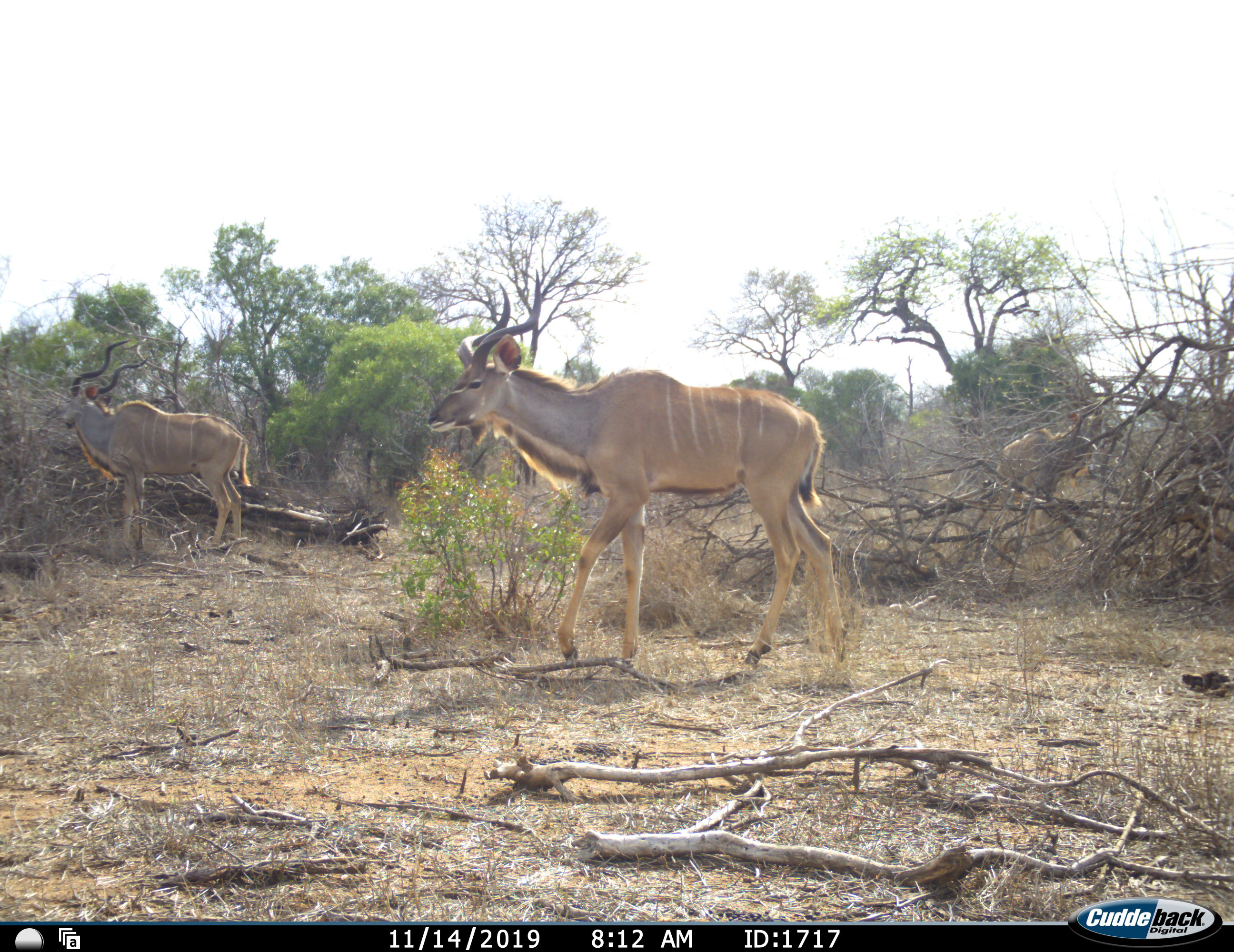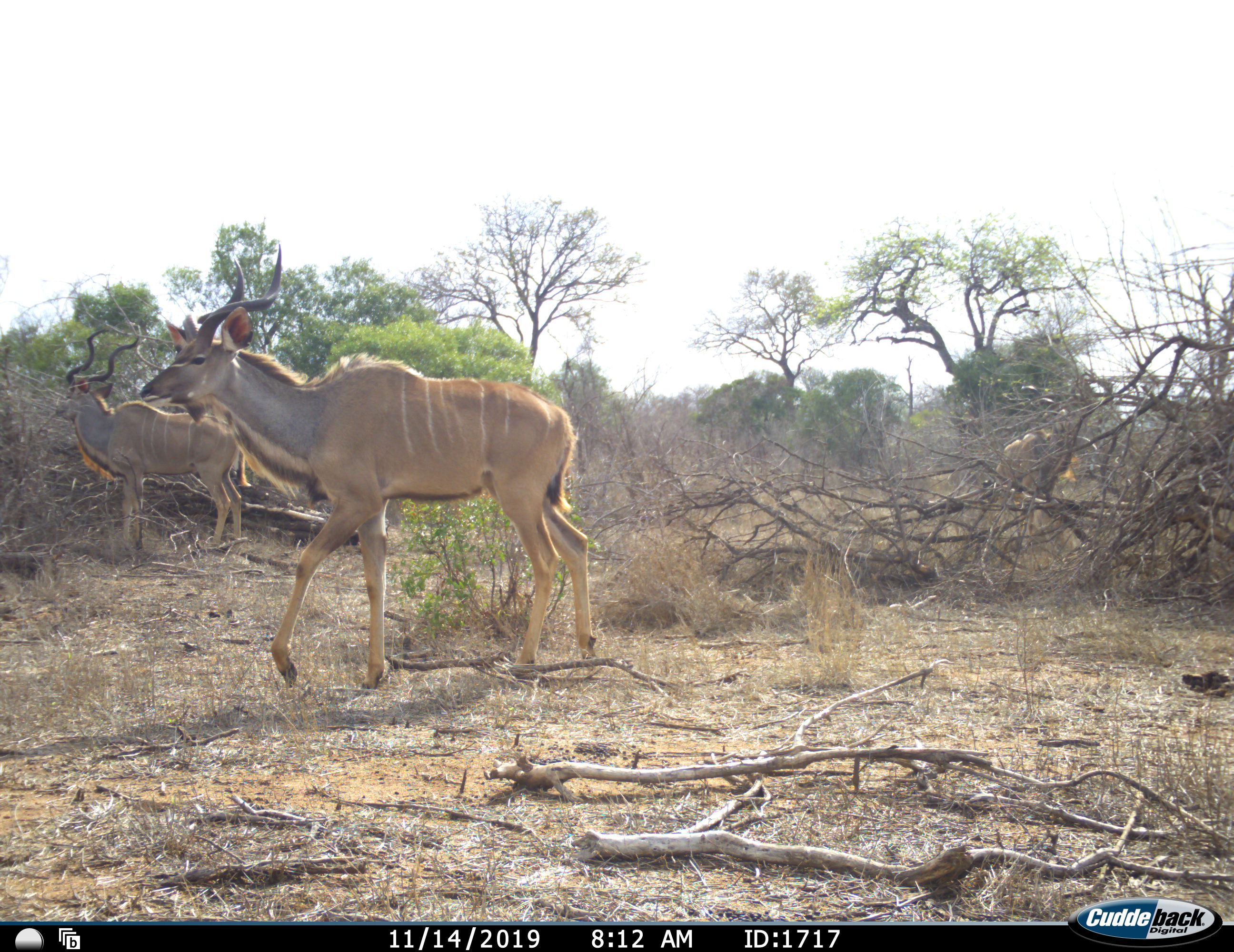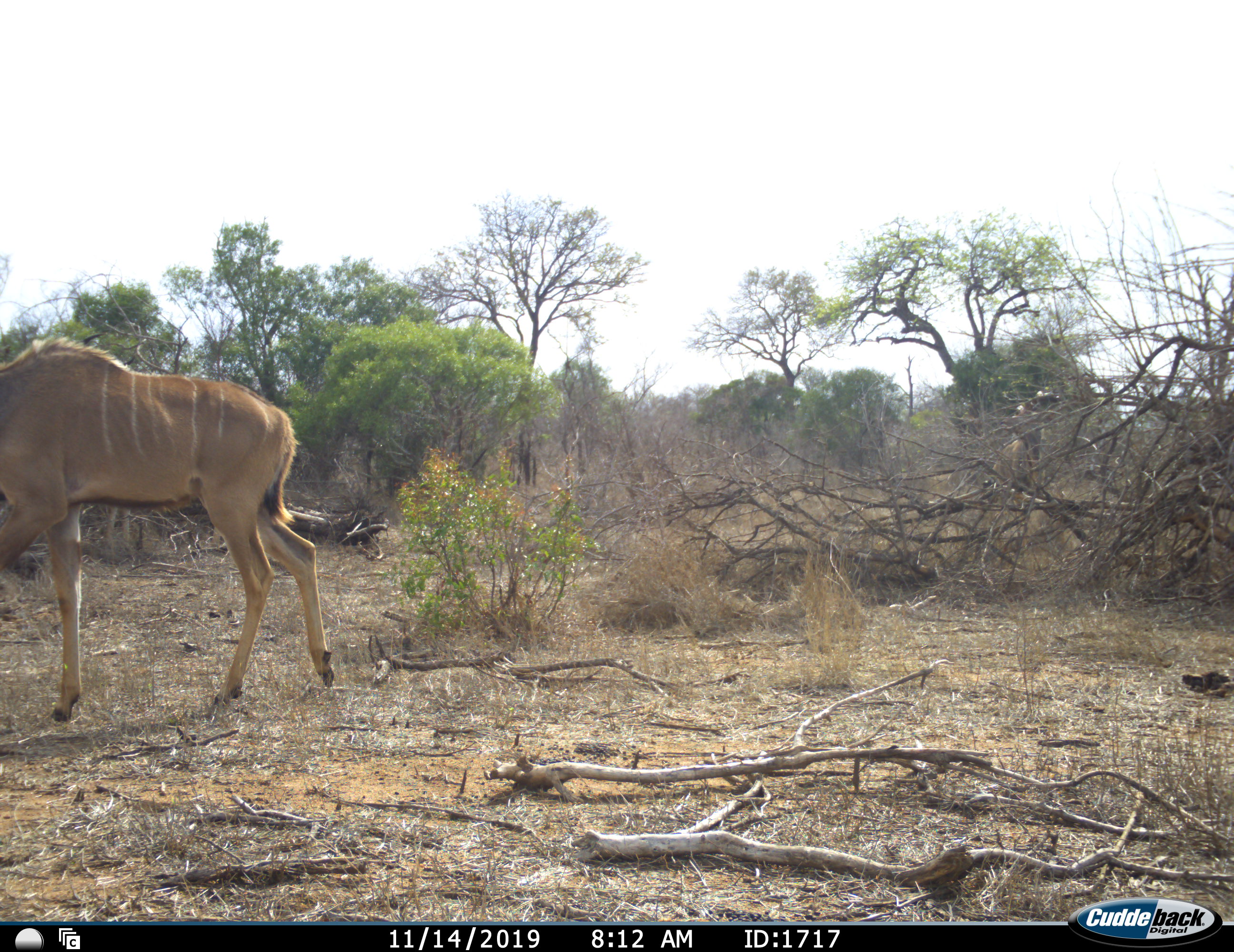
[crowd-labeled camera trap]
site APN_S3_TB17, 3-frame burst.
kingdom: Animalia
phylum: Chordata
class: Mammalia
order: Artiodactyla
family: Bovidae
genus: Tragelaphus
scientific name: Tragelaphus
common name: kudu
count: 3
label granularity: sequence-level